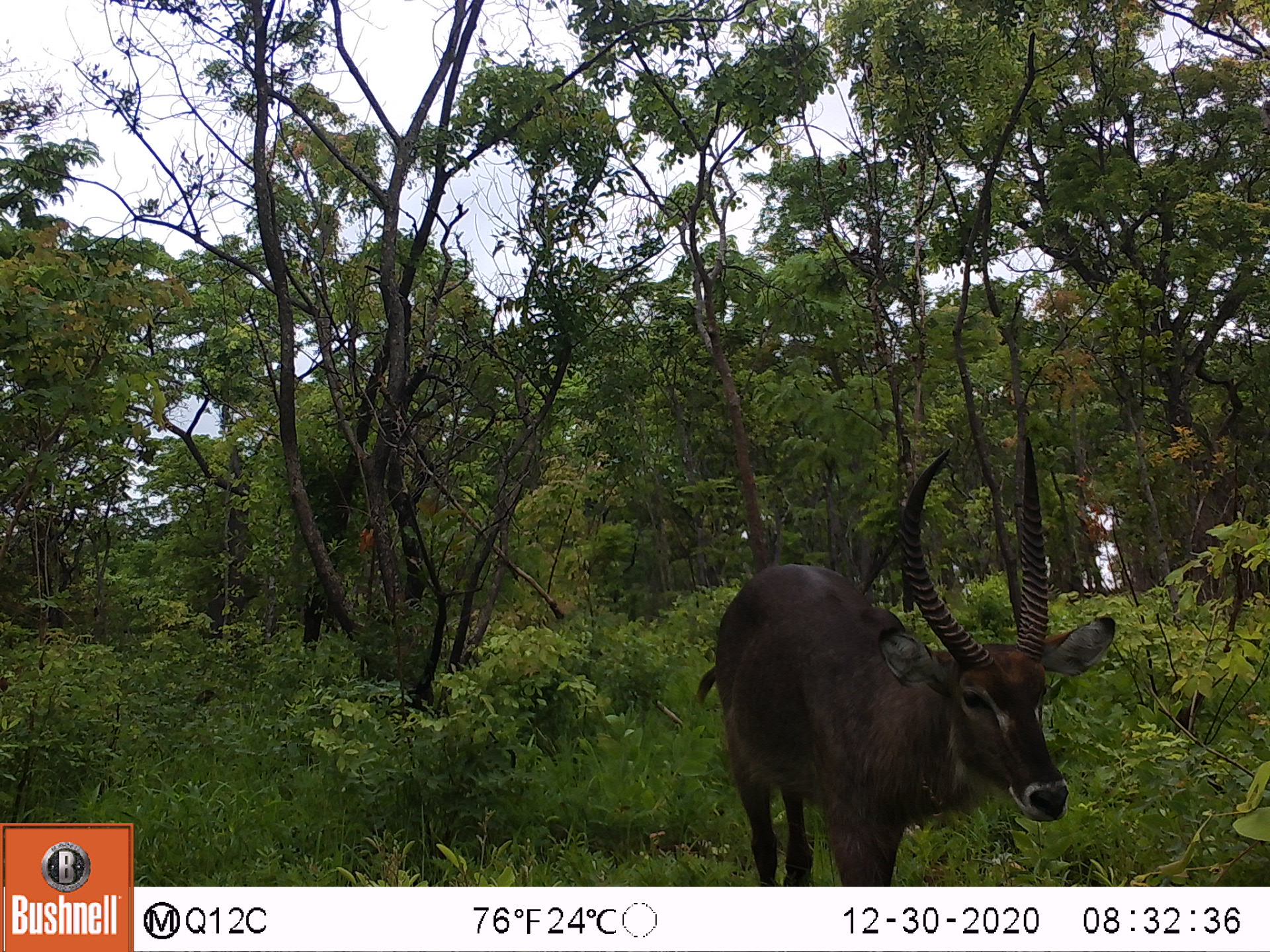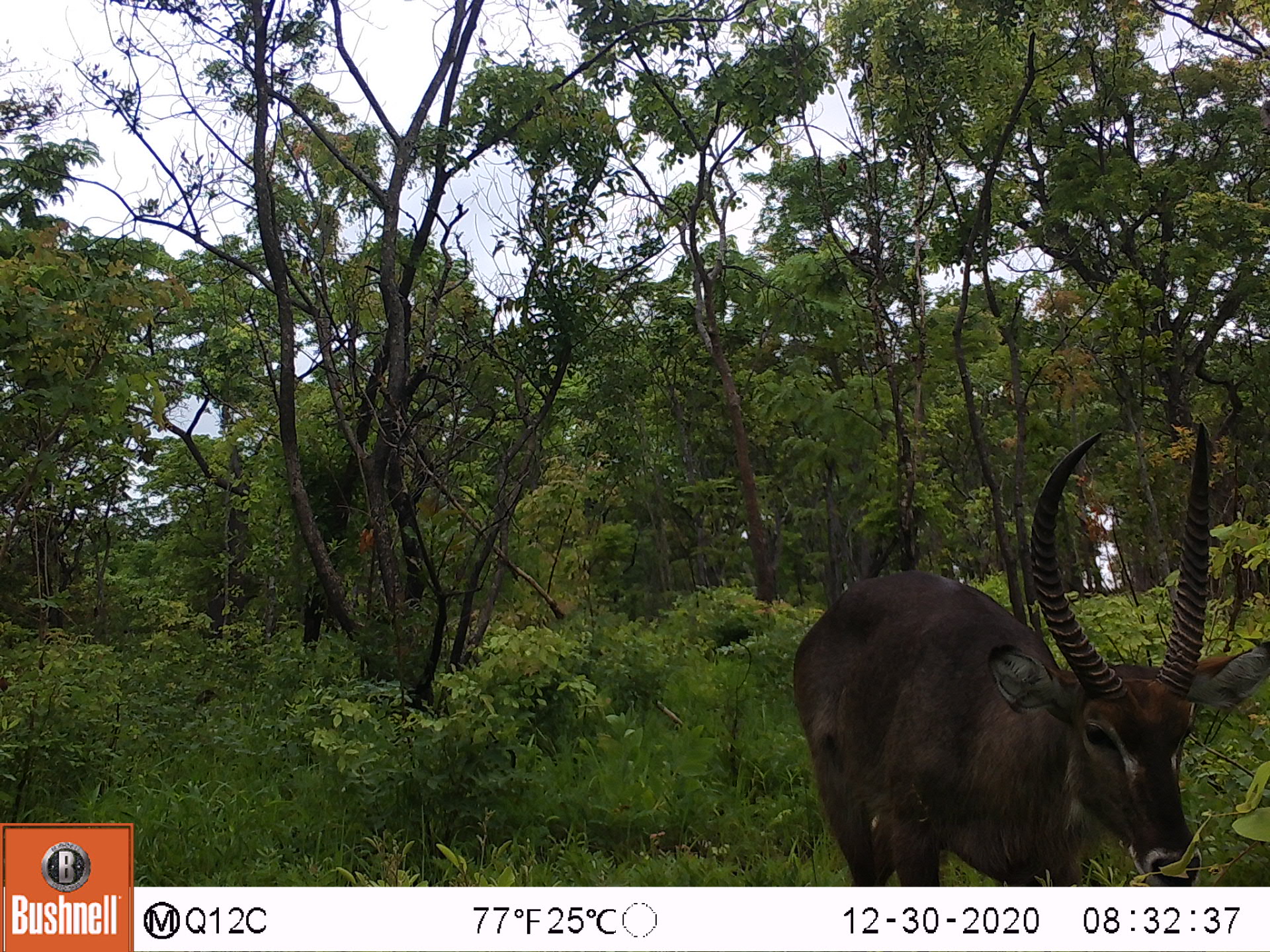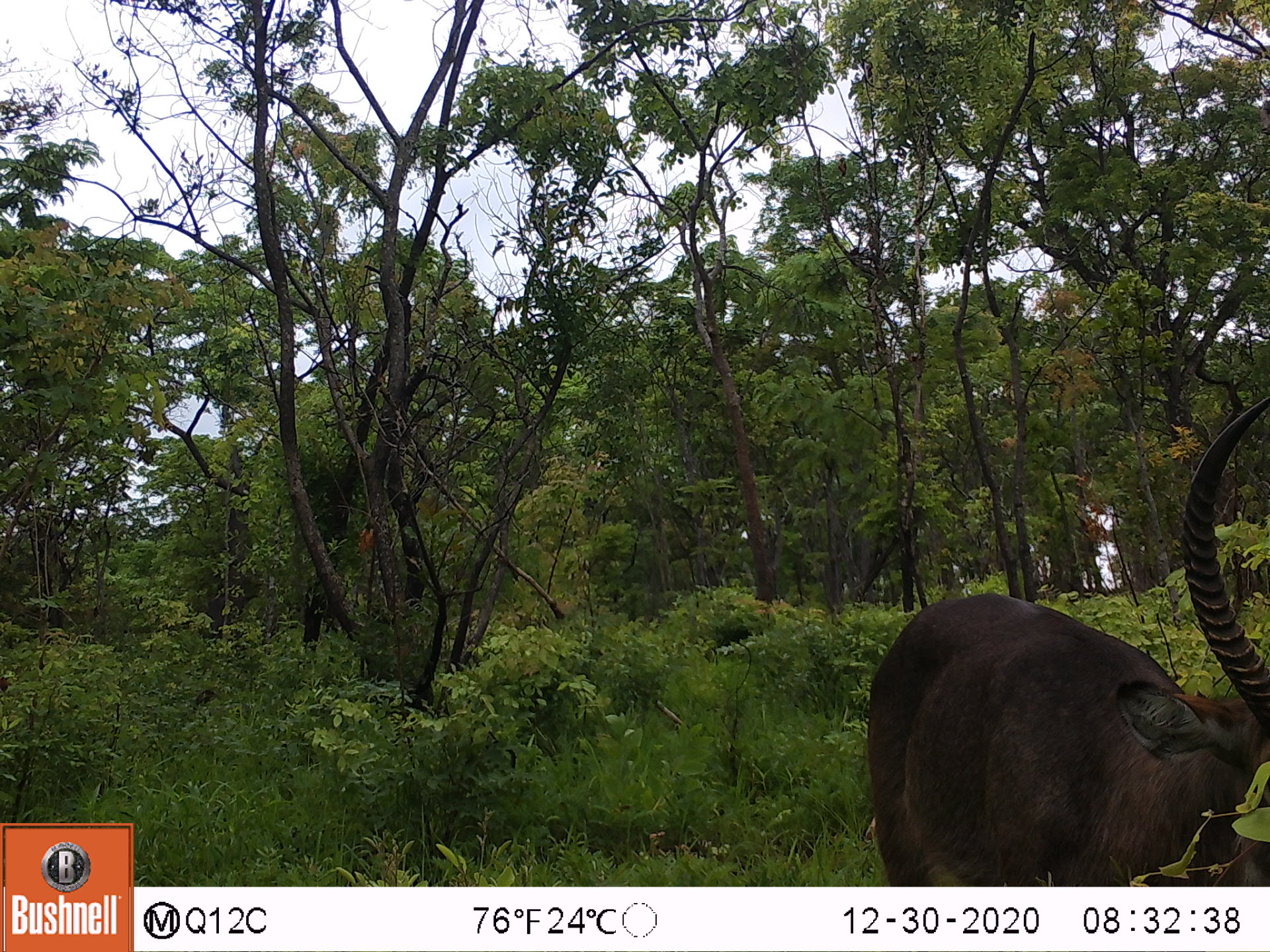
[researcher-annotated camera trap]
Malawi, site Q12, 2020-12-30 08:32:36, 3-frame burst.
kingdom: Animalia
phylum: Chordata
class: Mammalia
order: Artiodactyla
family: Bovidae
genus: Kobus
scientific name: Kobus ellipsiprymnus ellipsiprymnus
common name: common waterbuck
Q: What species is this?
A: Common waterbuck (Kobus ellipsiprymnus ellipsiprymnus).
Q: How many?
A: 1.